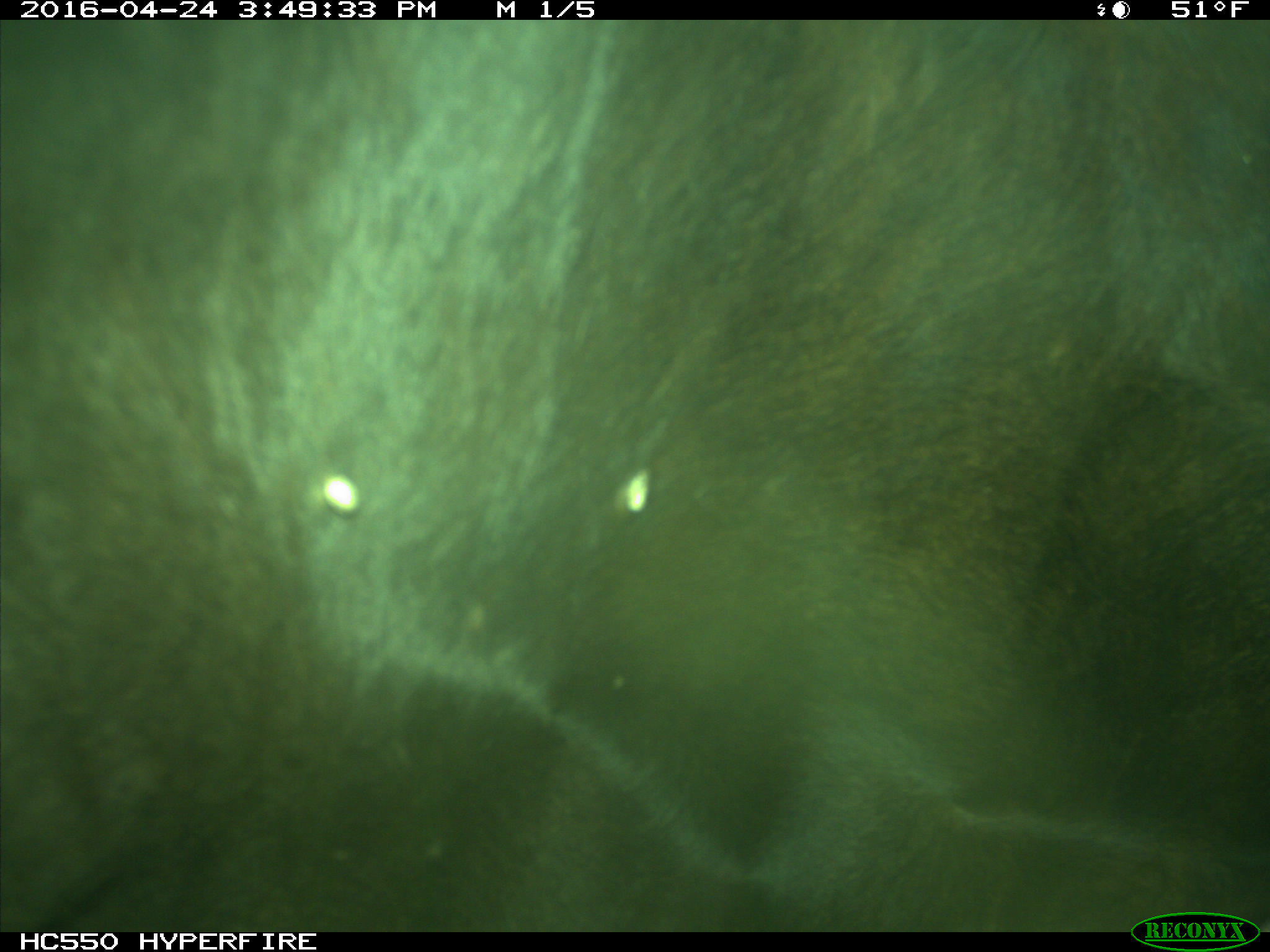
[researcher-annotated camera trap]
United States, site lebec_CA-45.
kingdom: Animalia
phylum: Chordata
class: Mammalia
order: Artiodactyla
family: Bovidae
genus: Bos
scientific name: Bos taurus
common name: domestic cow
Bos taurus (domestic cow).